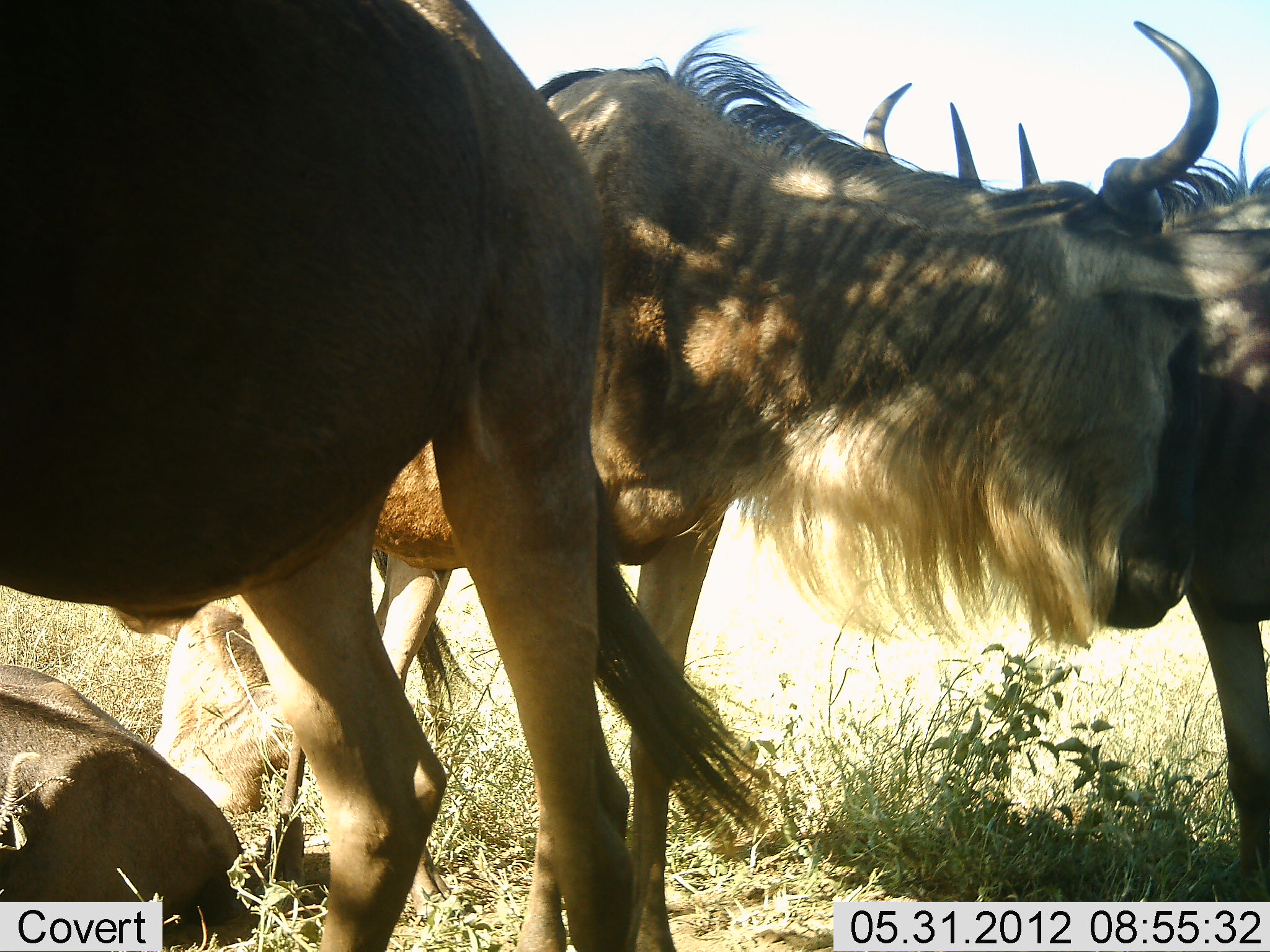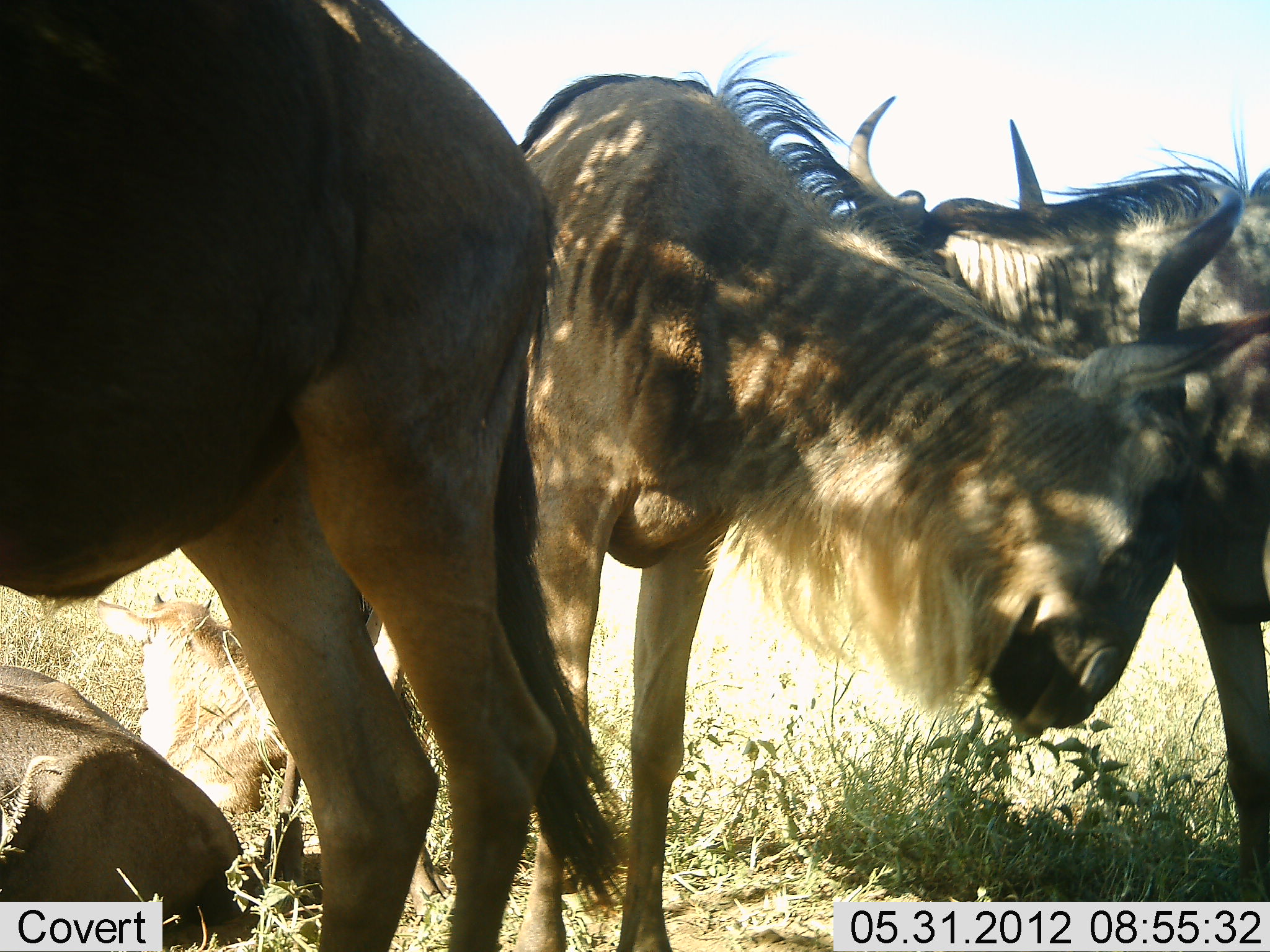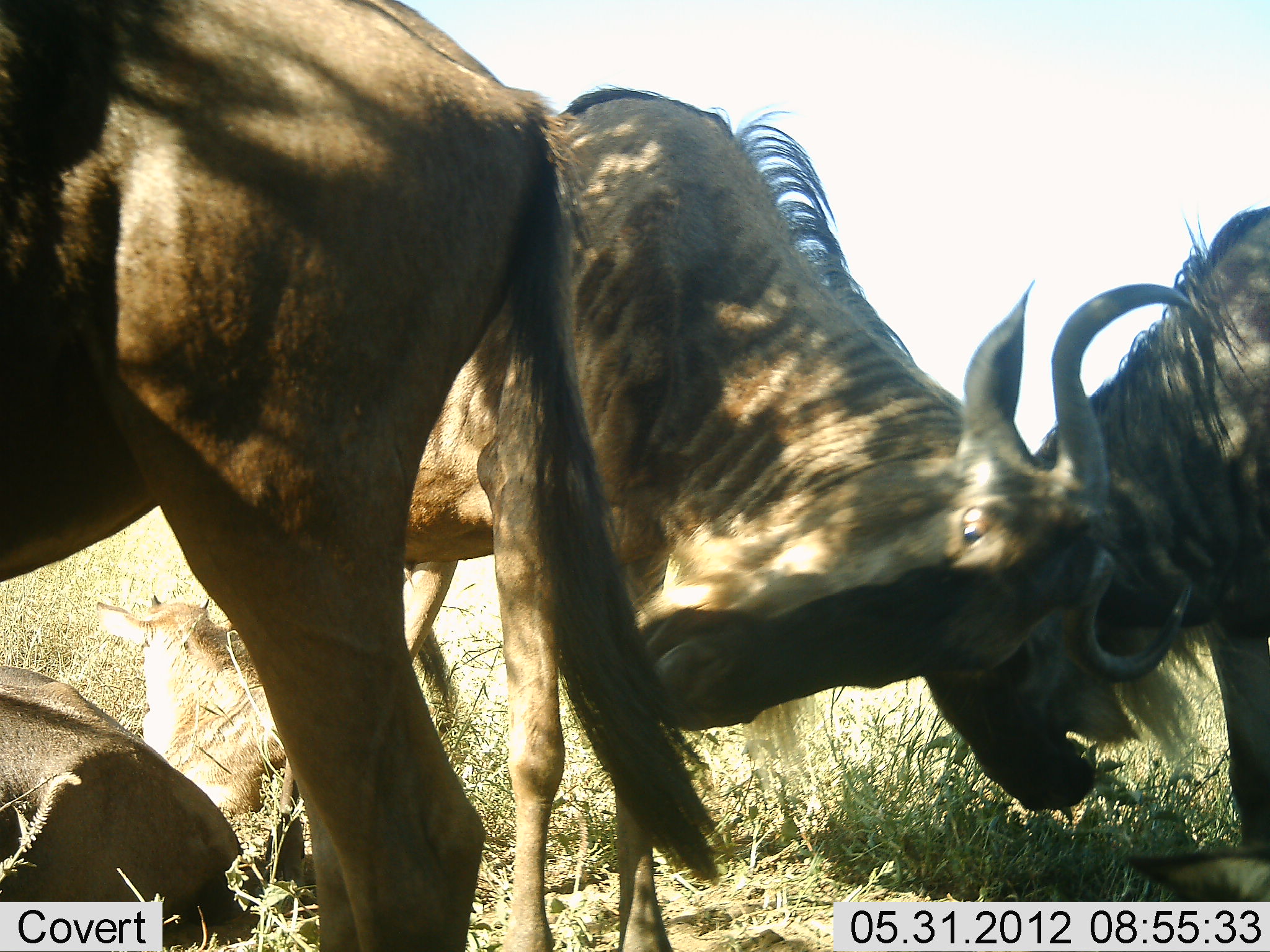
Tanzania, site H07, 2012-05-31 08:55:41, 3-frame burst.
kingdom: Animalia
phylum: Chordata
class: Mammalia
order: Artiodactyla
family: Bovidae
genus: Connochaetes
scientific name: Connochaetes taurinus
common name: blue wildebeest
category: wildebeest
Wildebeest (blue wildebeest) (Connochaetes taurinus), count 5. Behavior (volunteer vote fractions): standing 90%, resting 80%, moving 10%, interacting 60%. Young present (vote fraction): 40%. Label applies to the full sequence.